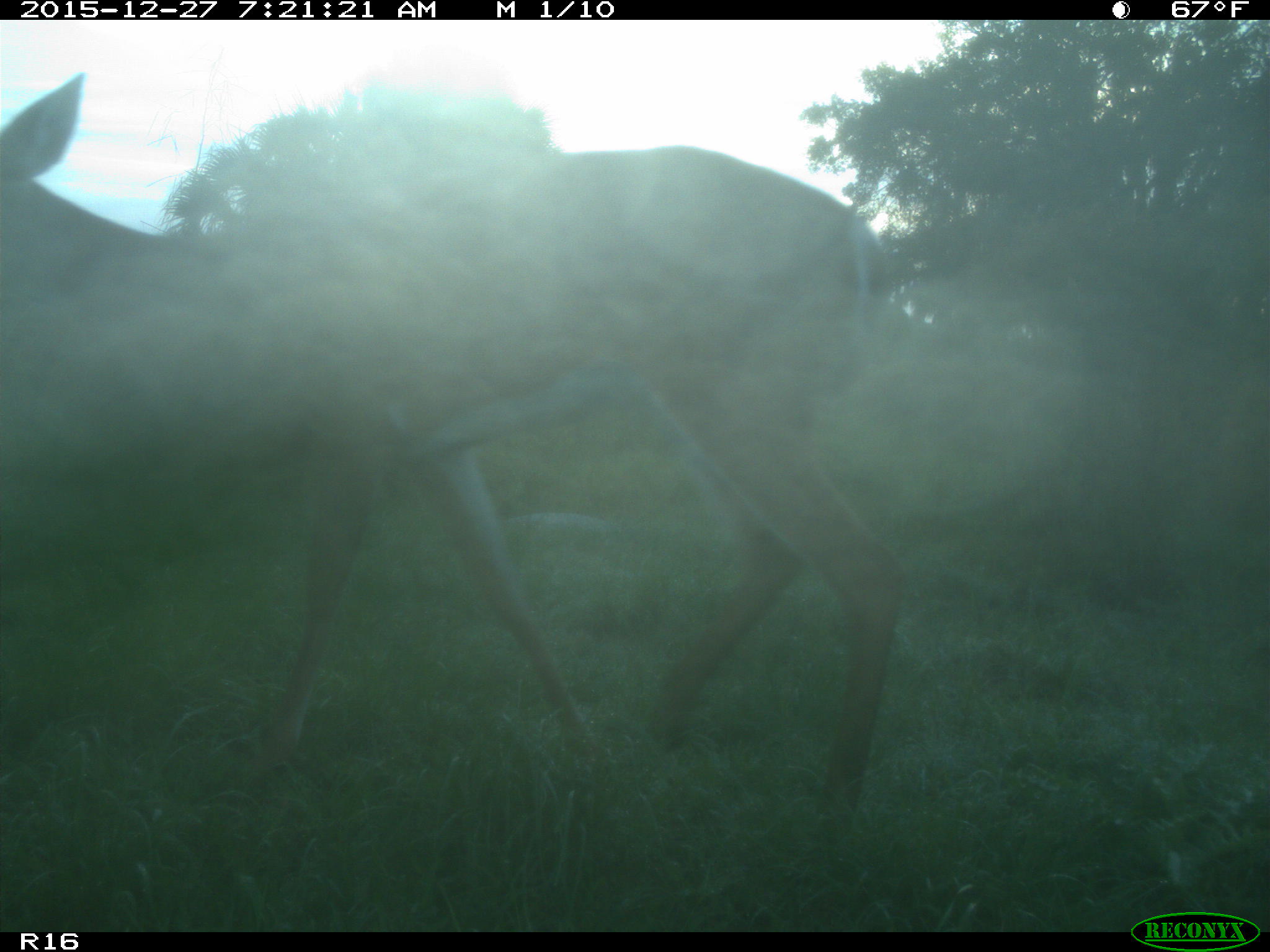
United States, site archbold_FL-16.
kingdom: Animalia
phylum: Chordata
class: Mammalia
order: Artiodactyla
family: Cervidae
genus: Odocoileus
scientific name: Odocoileus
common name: deer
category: unidentified deer